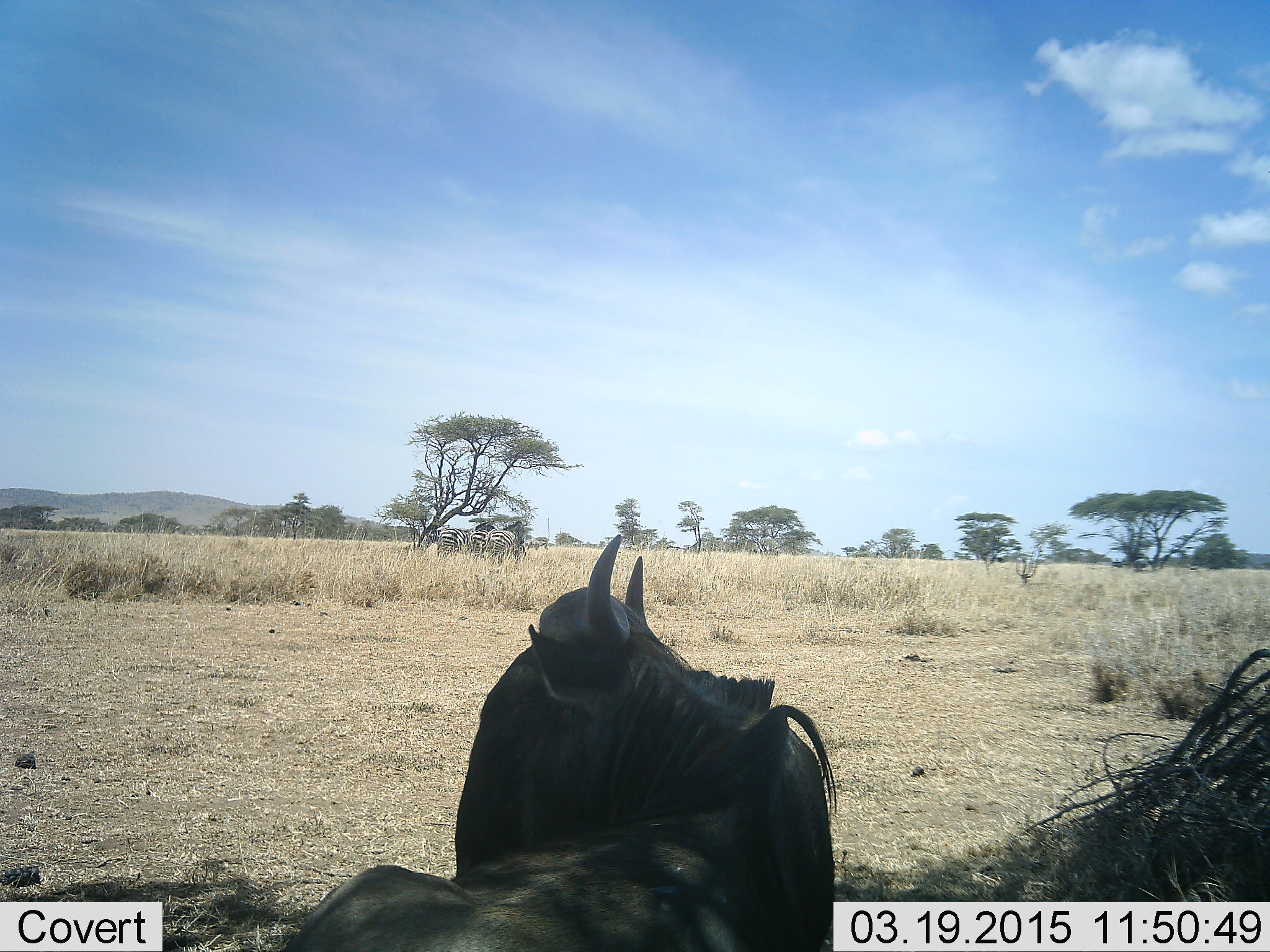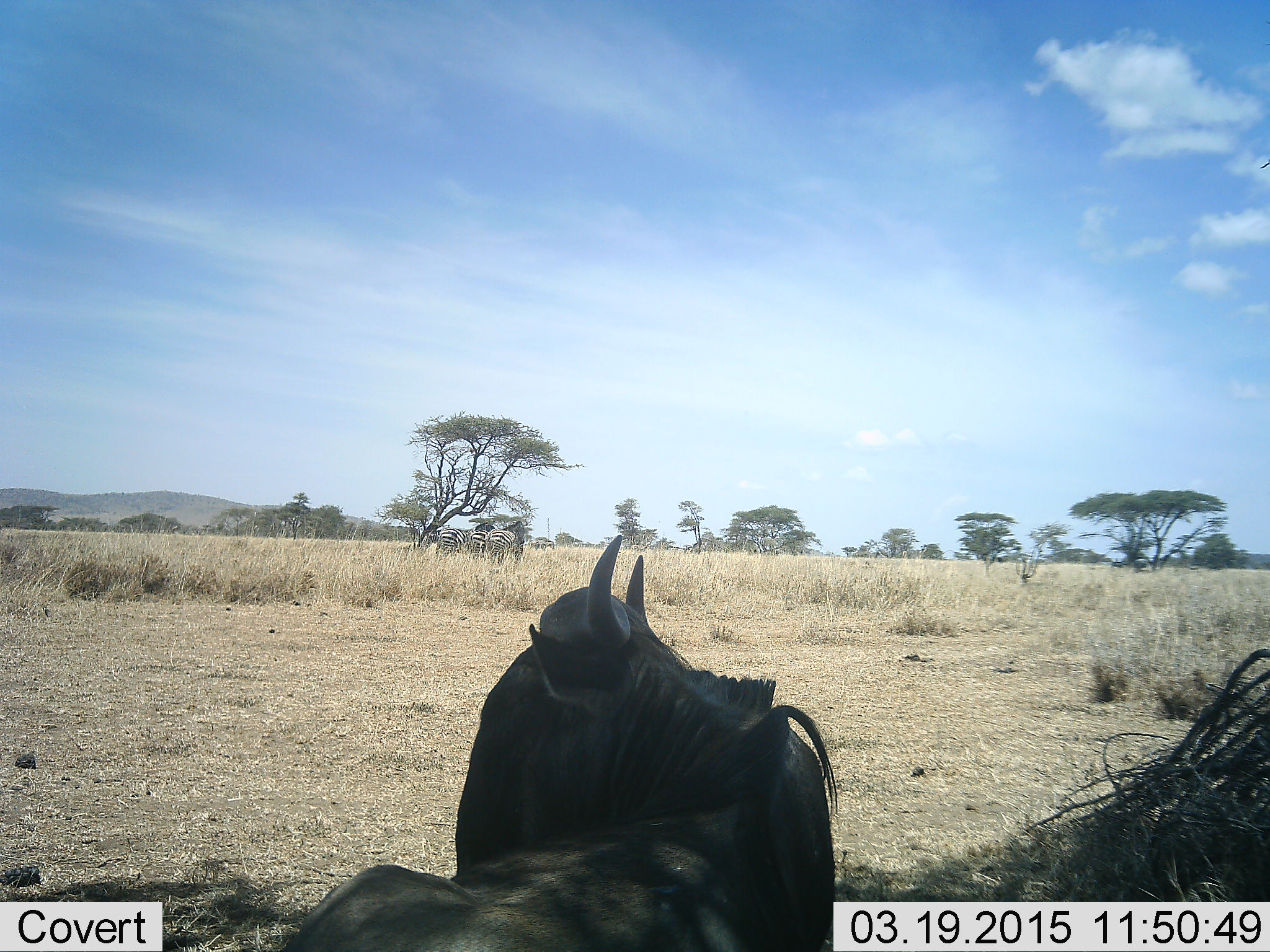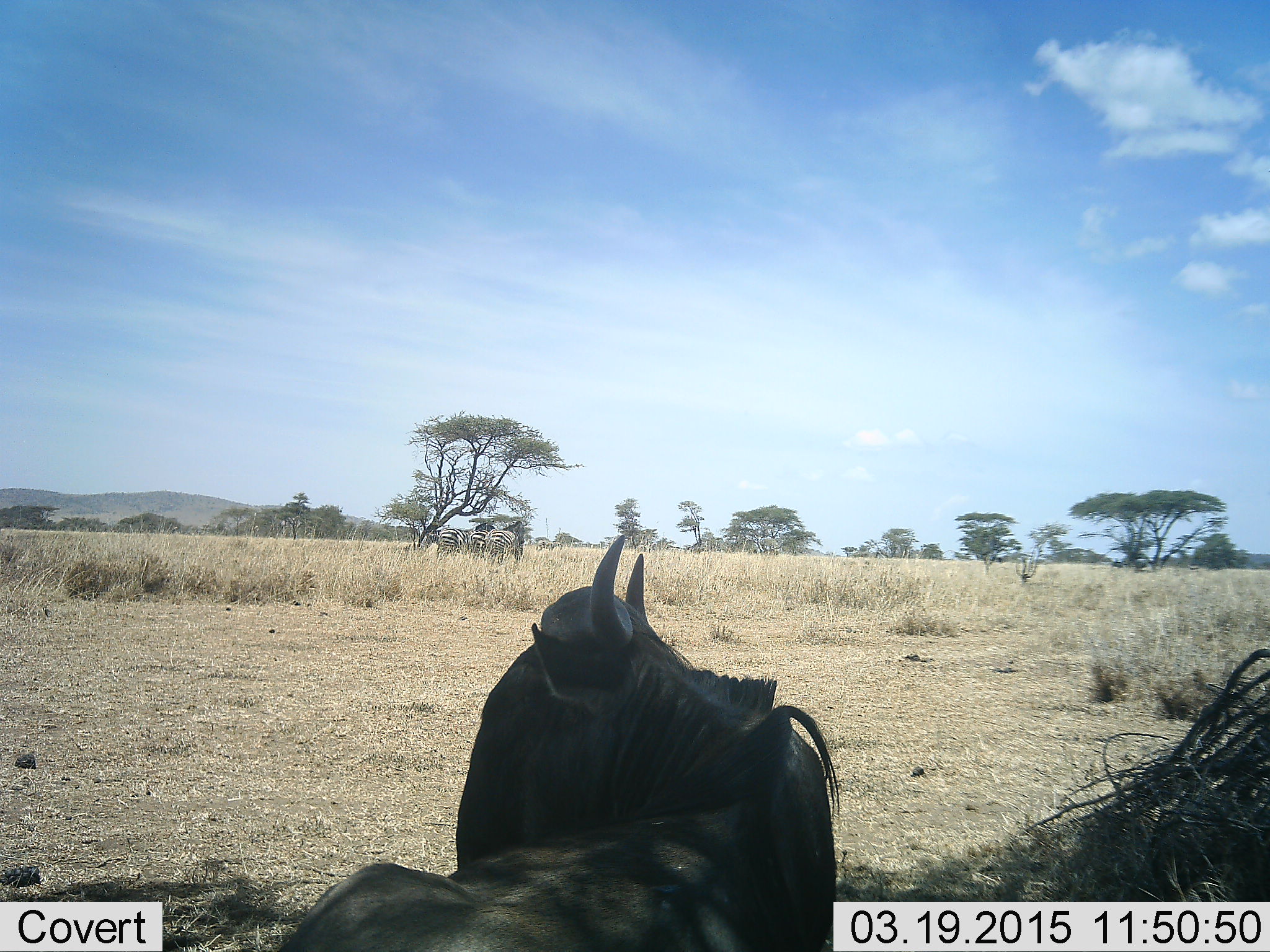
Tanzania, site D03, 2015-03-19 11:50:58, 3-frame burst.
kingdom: Animalia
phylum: Chordata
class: Mammalia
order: Artiodactyla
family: Bovidae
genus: Connochaetes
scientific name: Connochaetes taurinus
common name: blue wildebeest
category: wildebeest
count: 1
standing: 36%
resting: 64%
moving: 7%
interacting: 0%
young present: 0%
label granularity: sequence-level